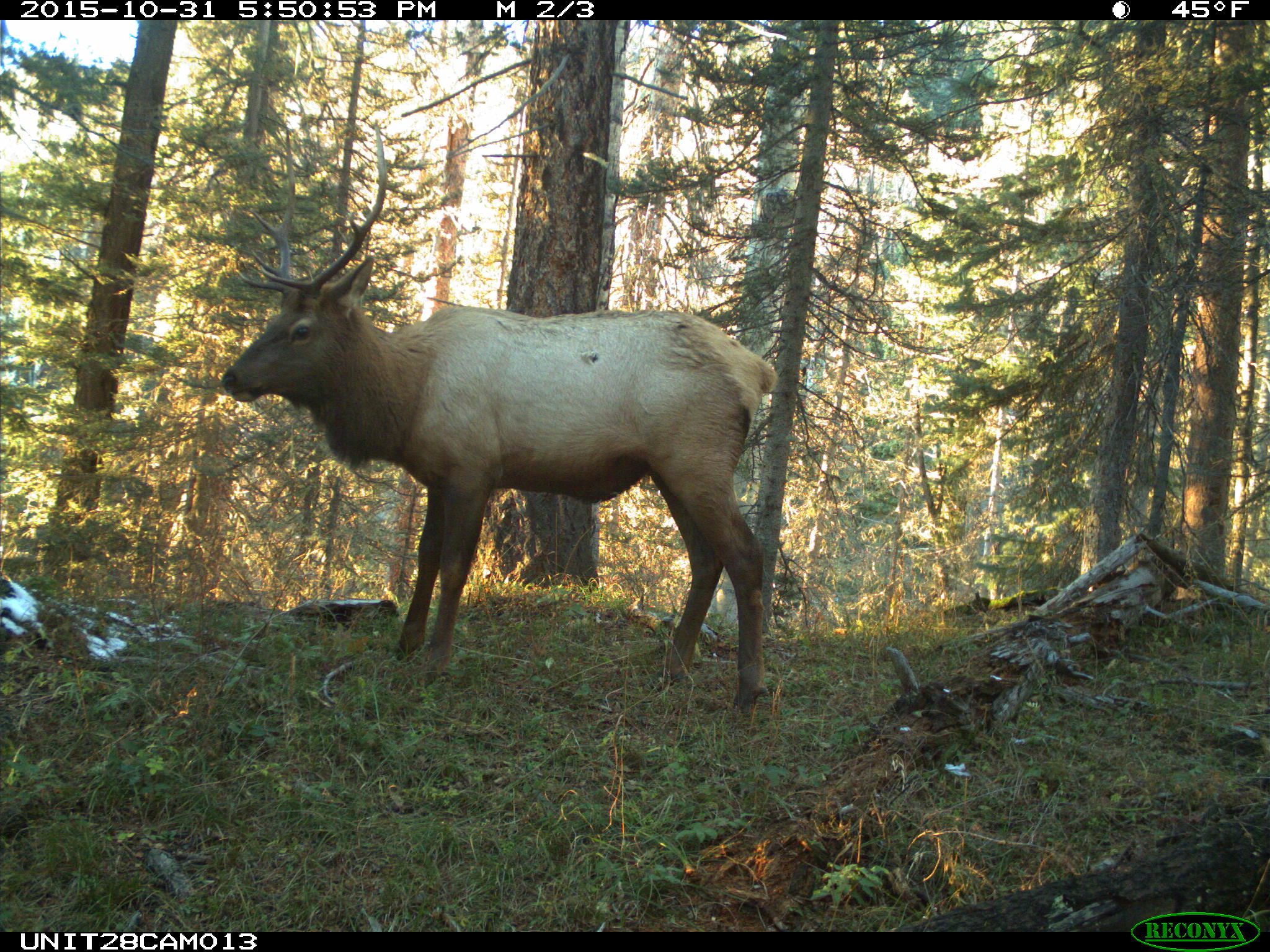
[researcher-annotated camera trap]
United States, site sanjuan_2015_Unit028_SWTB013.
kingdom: Animalia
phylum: Chordata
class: Mammalia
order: Artiodactyla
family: Cervidae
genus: Cervus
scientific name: Cervus elaphus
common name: red deer